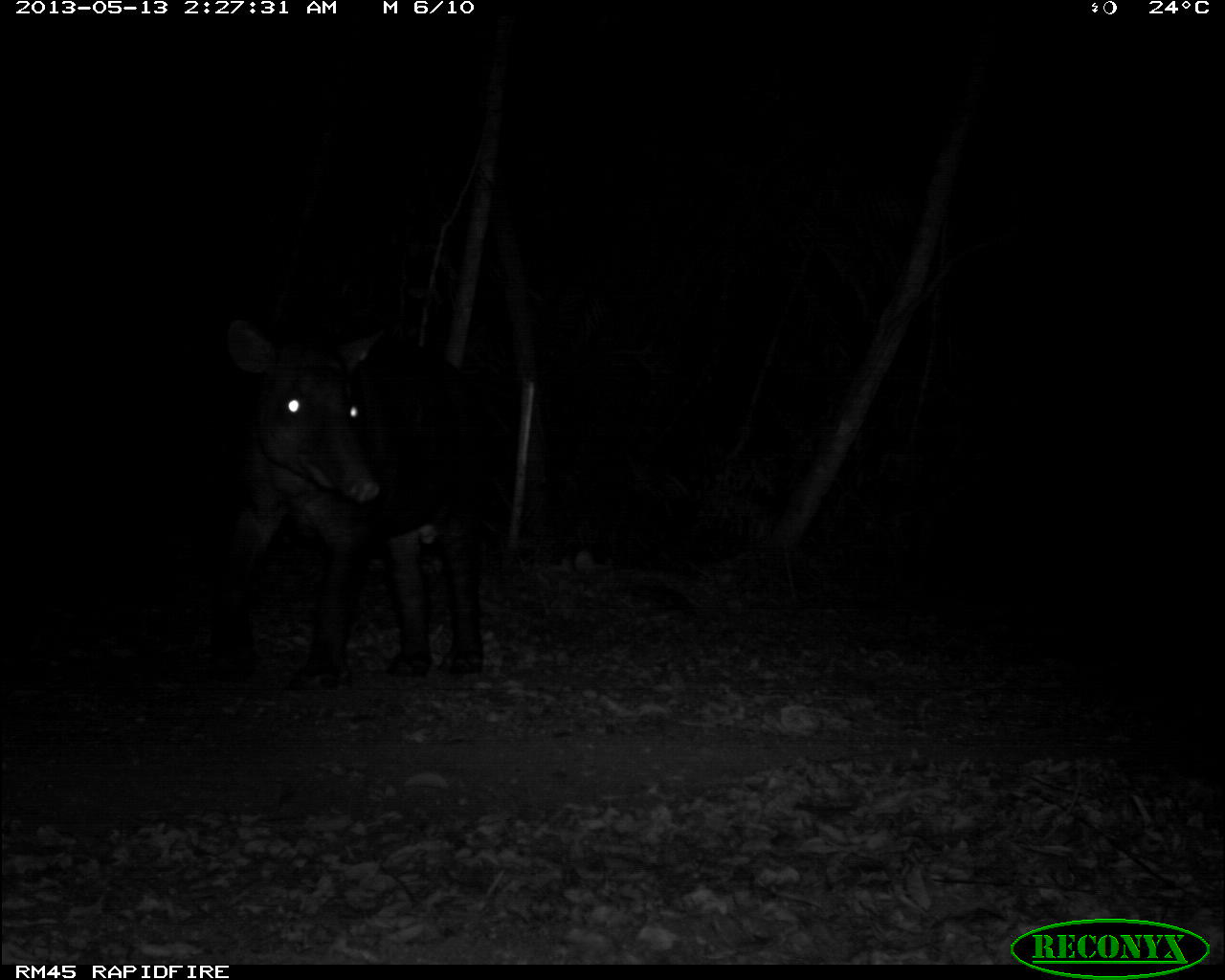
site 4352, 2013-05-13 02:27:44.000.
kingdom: Animalia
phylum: Chordata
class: Mammalia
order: Perissodactyla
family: Tapiridae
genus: Tapirus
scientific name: Tapirus bairdii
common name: baird's tapir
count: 1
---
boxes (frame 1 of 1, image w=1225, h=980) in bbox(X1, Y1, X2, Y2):
tapirus bairdii: bbox(200, 313, 493, 679)